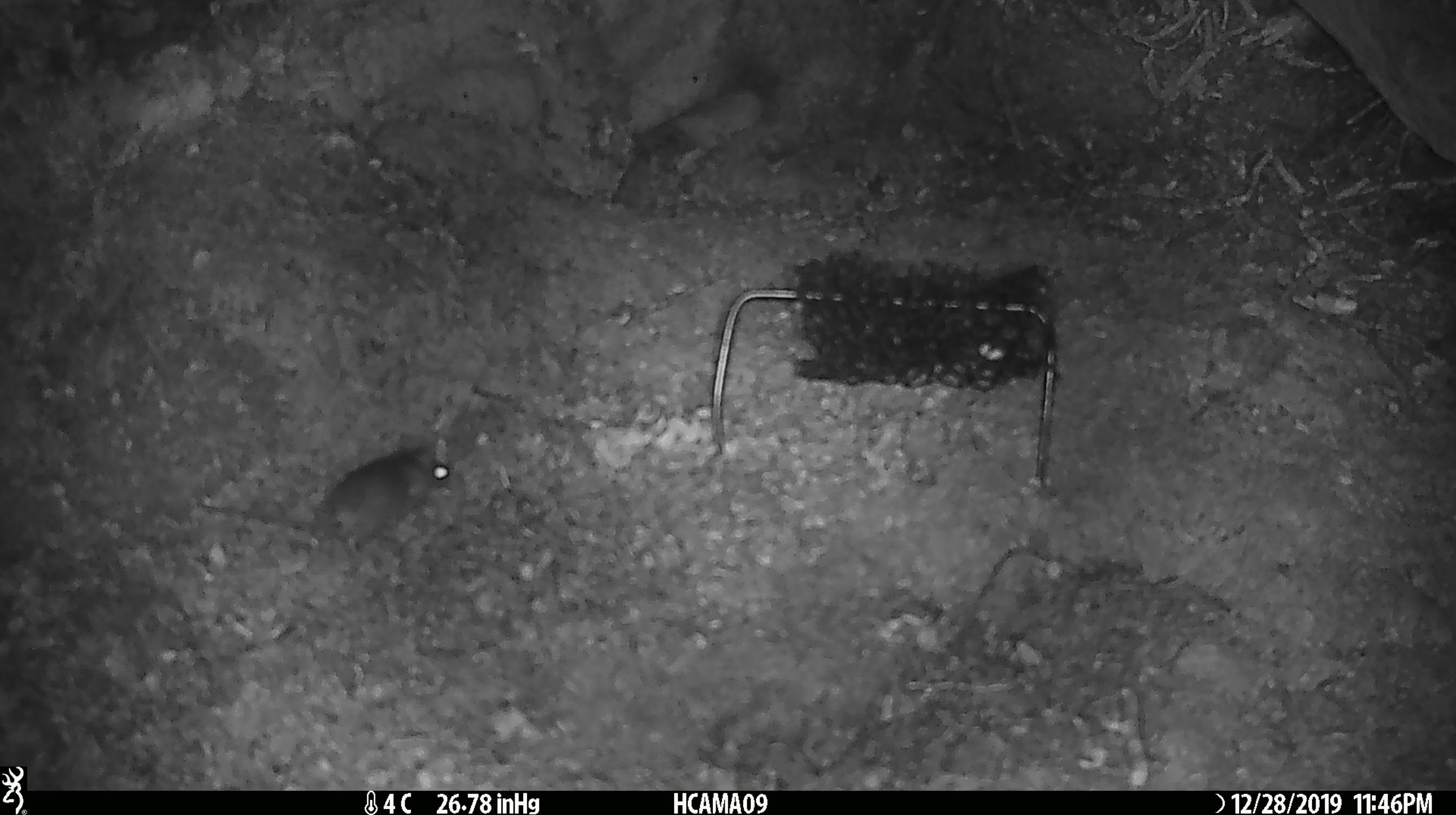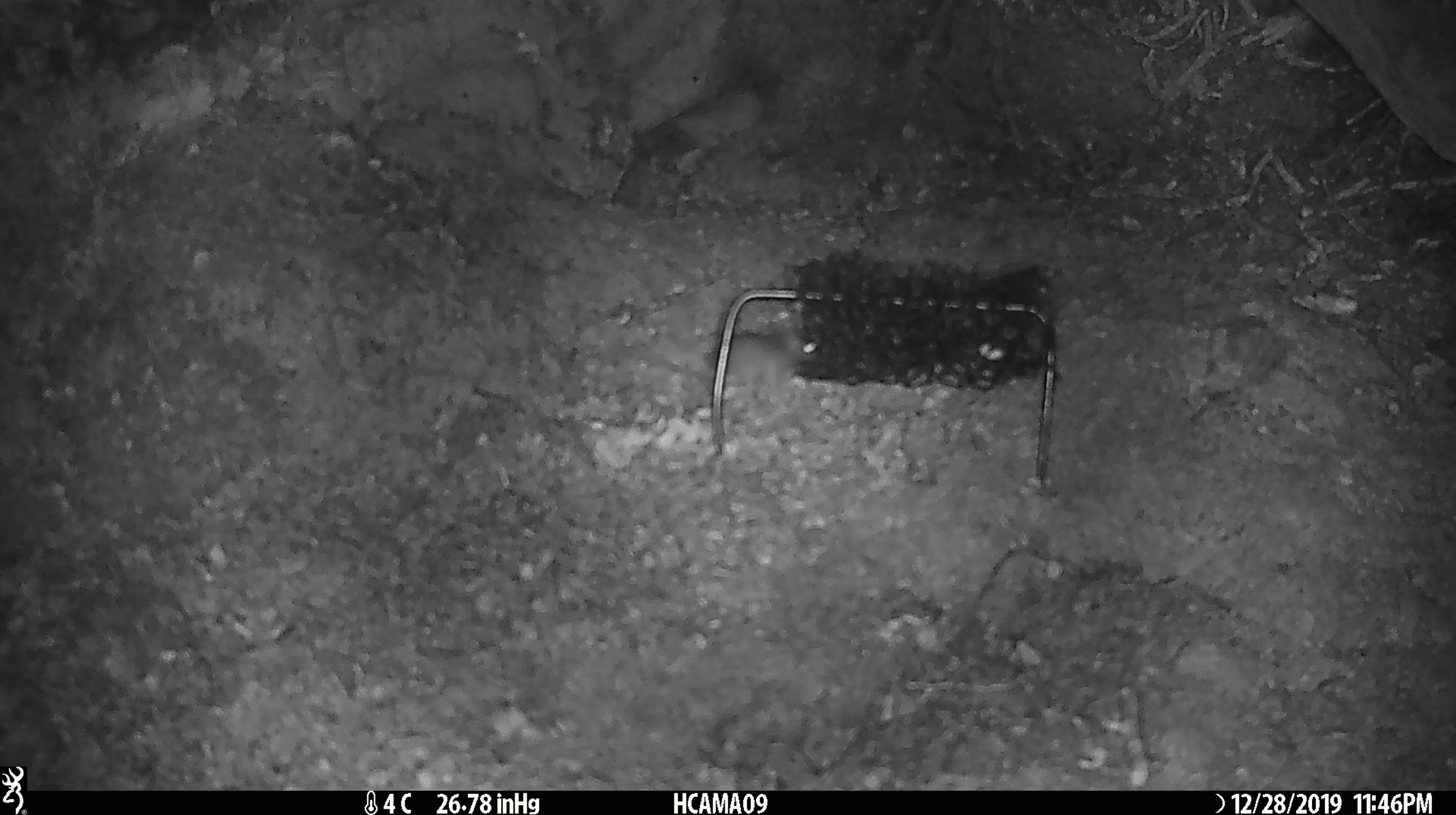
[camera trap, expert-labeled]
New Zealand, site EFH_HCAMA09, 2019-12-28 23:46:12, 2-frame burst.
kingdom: Animalia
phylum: Chordata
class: Mammalia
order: Rodentia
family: Muridae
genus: Mus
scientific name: Mus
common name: mouse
Mouse (Mus).